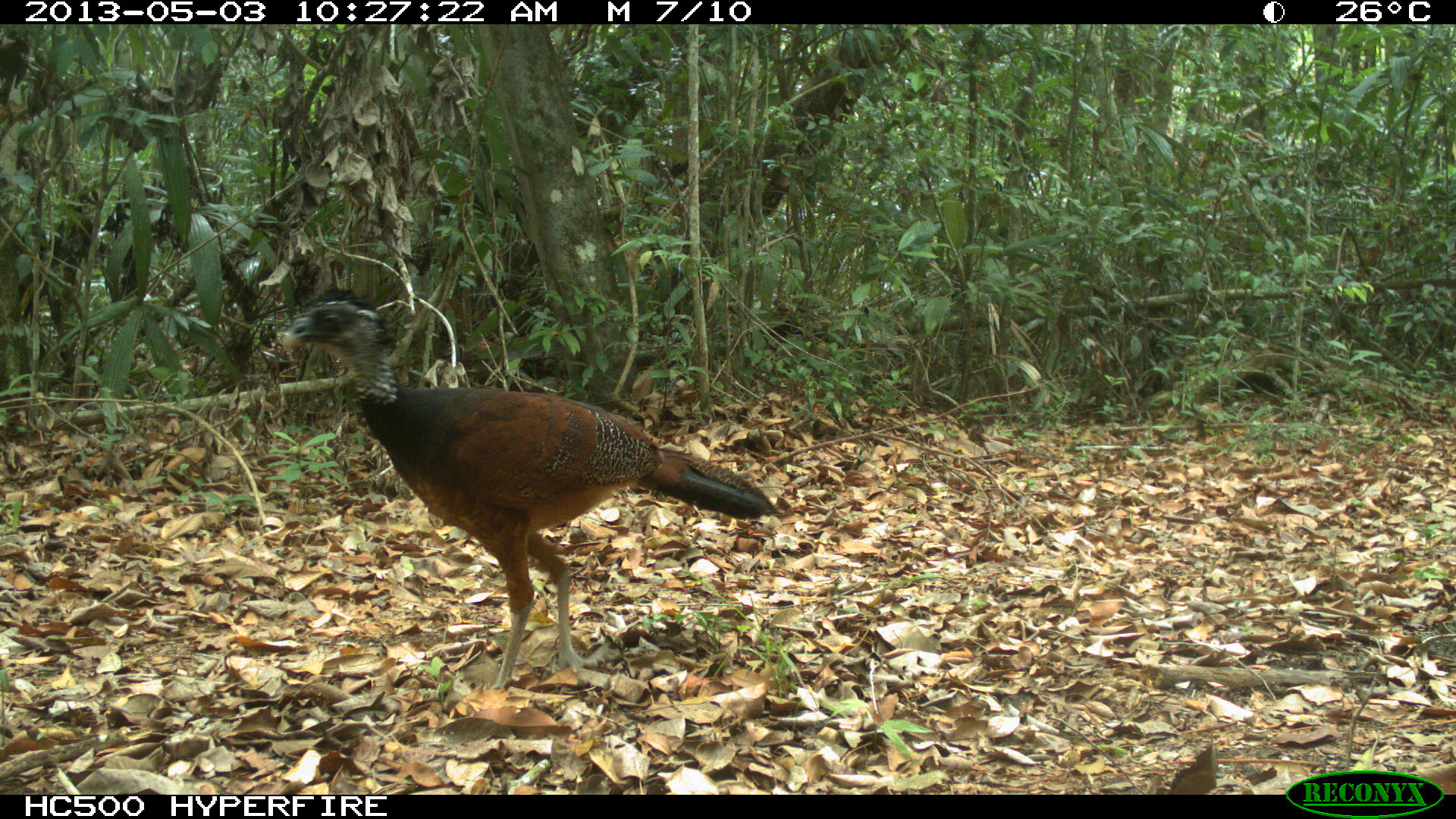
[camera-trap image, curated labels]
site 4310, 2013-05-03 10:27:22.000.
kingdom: Animalia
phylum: Chordata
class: Aves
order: Galliformes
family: Cracidae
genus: Crax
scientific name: Crax rubra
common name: great curassow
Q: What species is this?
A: Crax rubra (great curassow).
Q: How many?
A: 1.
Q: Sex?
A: Female.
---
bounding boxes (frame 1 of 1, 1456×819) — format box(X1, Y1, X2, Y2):
crax rubra: box(282, 285, 778, 689)